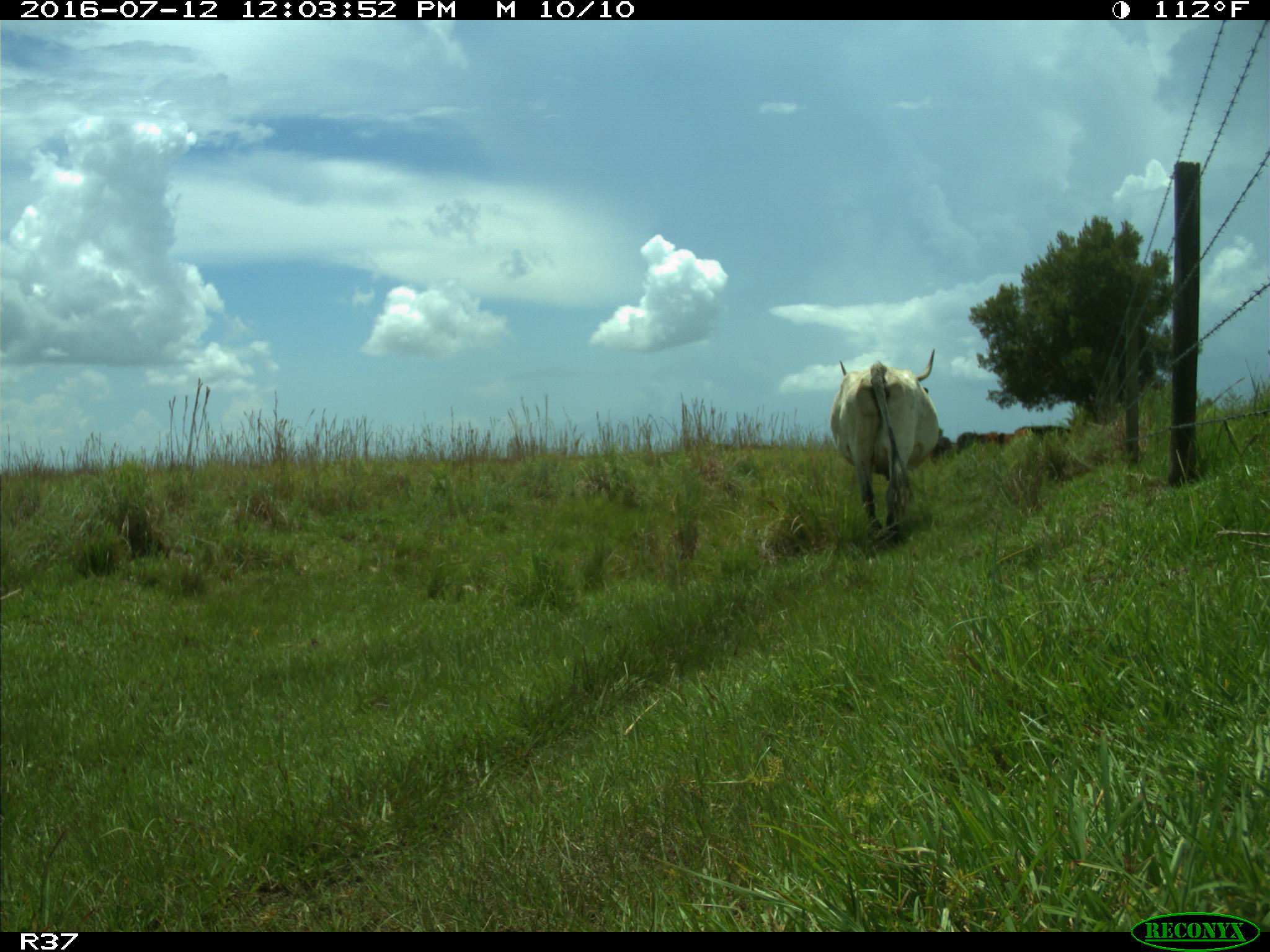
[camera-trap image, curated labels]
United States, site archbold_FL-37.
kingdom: Animalia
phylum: Chordata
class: Mammalia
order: Artiodactyla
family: Bovidae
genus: Bos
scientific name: Bos taurus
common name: domestic cow